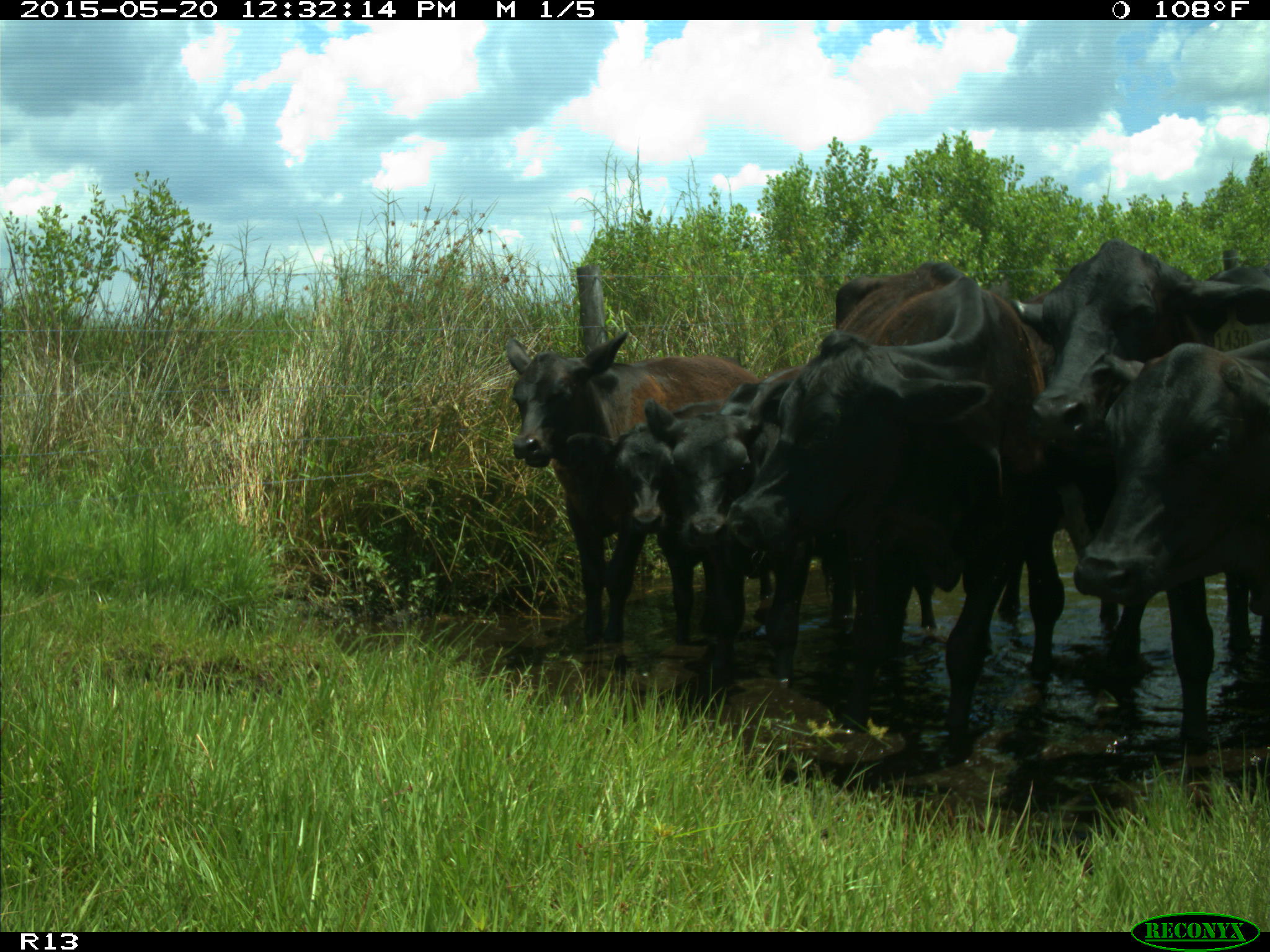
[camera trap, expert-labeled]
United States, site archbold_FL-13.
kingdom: Animalia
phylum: Chordata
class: Mammalia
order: Artiodactyla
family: Bovidae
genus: Bos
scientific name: Bos taurus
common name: domestic cow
Bos taurus (domestic cow).